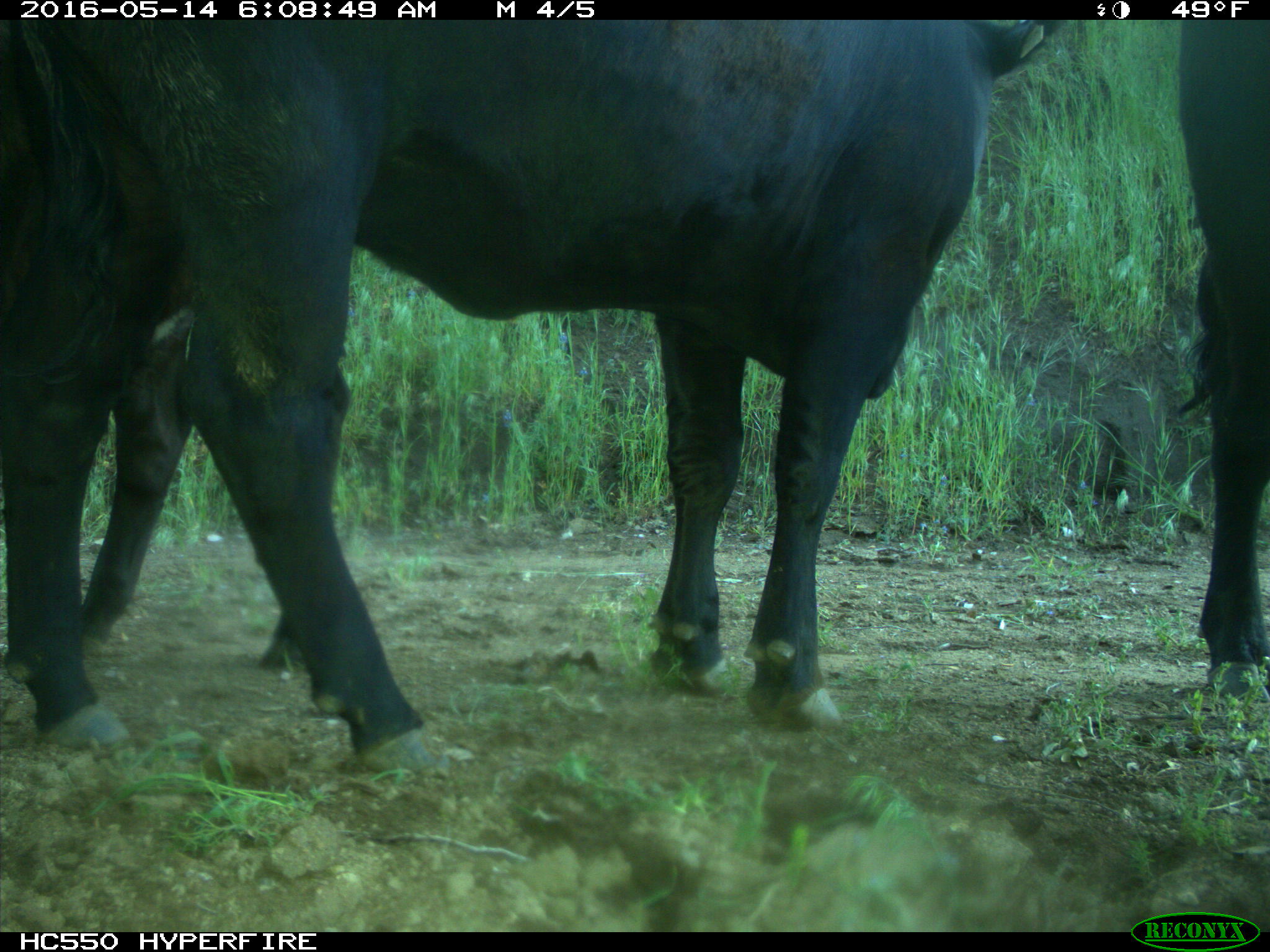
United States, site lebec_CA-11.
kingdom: Animalia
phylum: Chordata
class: Mammalia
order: Artiodactyla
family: Bovidae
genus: Bos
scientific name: Bos taurus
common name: domestic cow